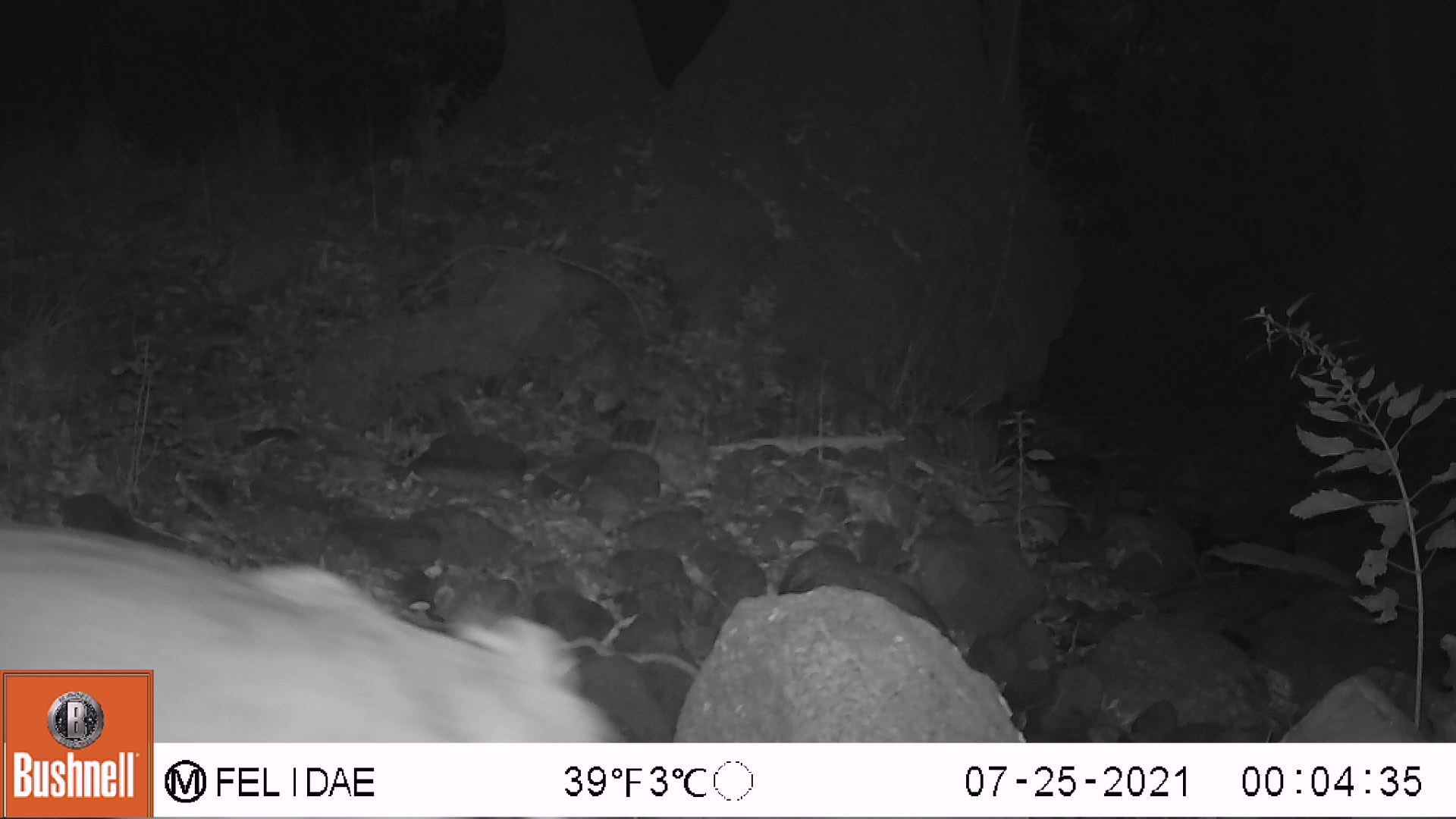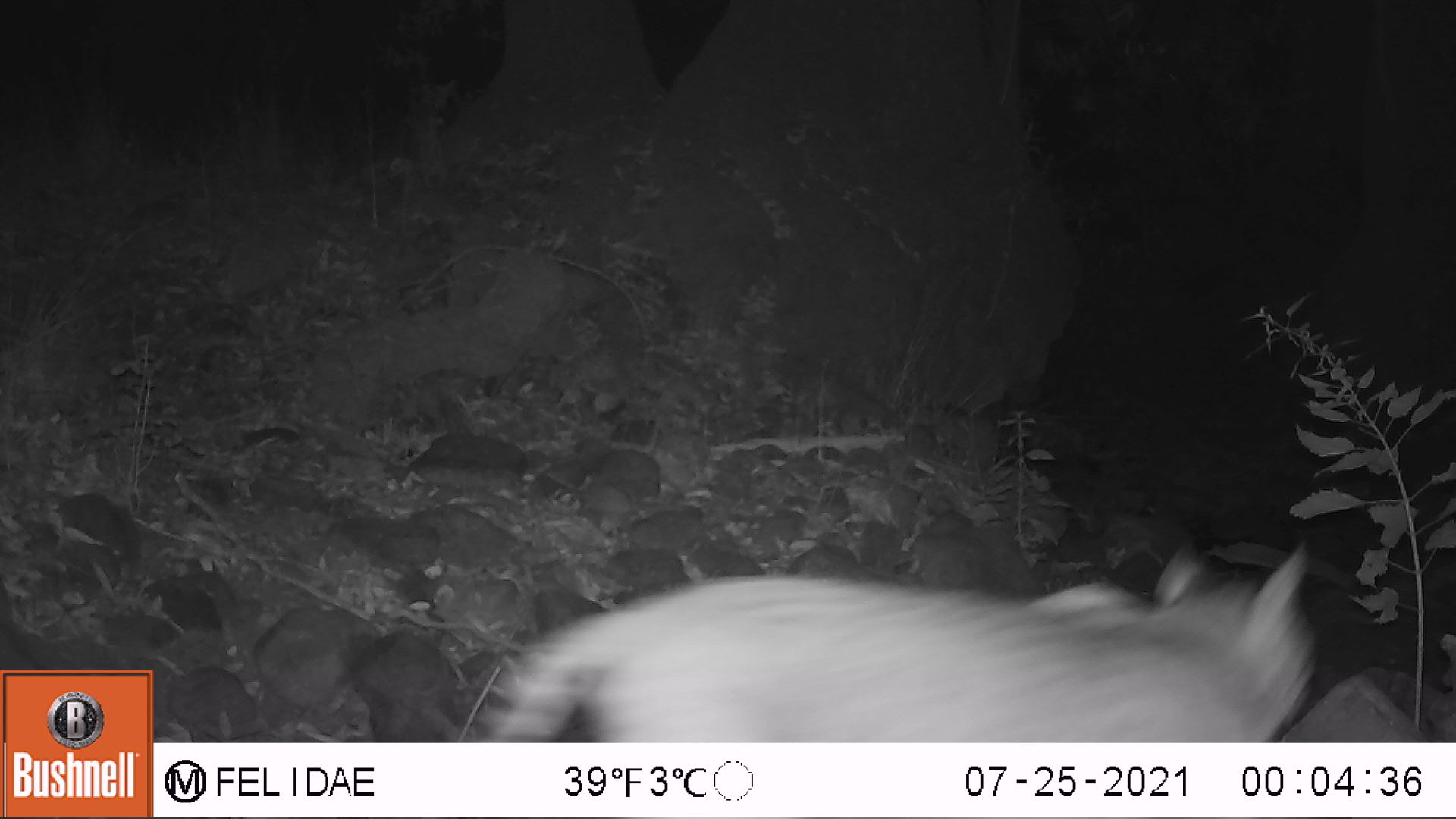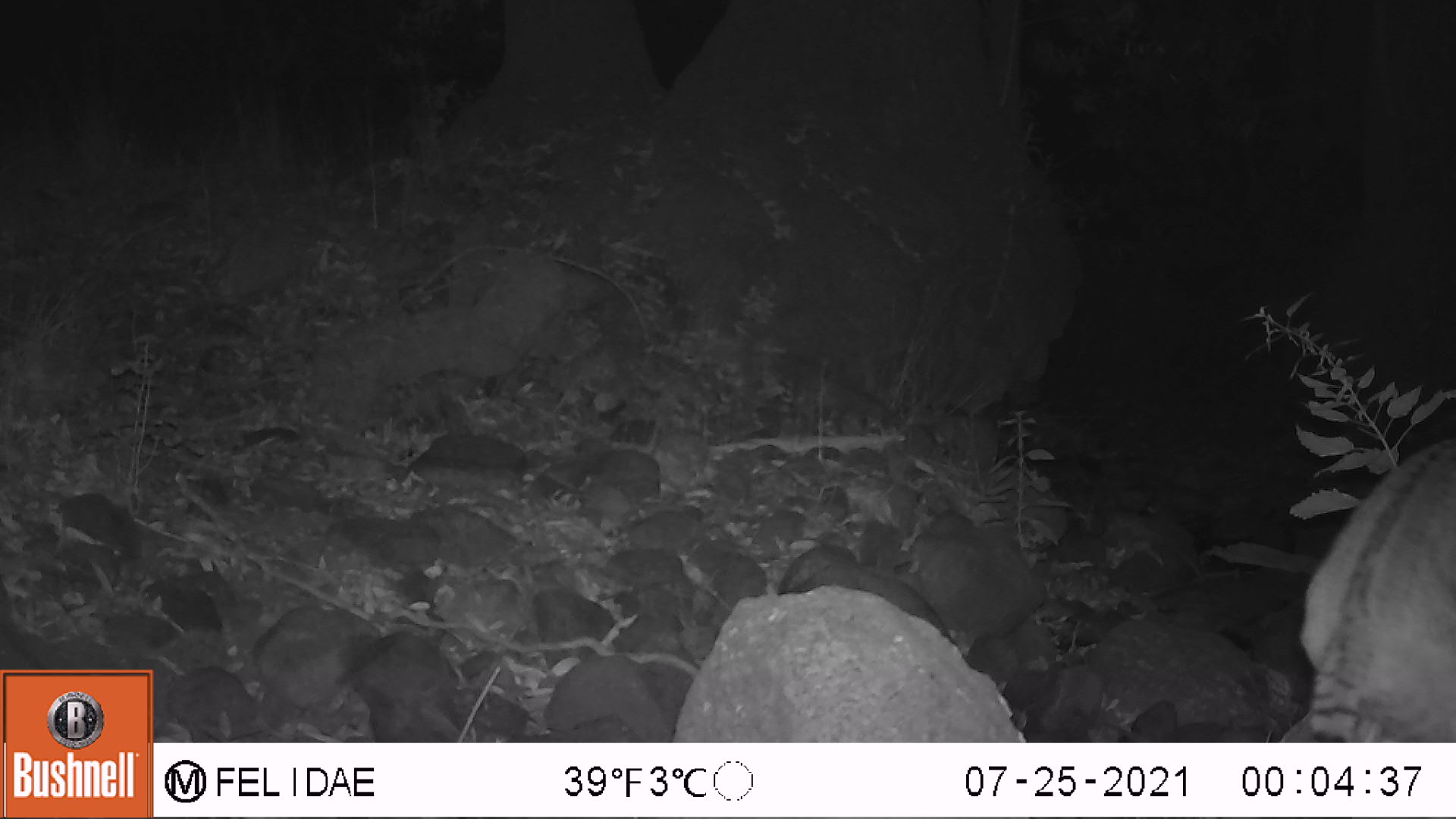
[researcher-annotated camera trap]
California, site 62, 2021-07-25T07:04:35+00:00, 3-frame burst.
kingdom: Animalia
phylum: Chordata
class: Mammalia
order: Carnivora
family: Felidae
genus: Lynx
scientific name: Lynx rufus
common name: bobcat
Bobcat (Lynx rufus).